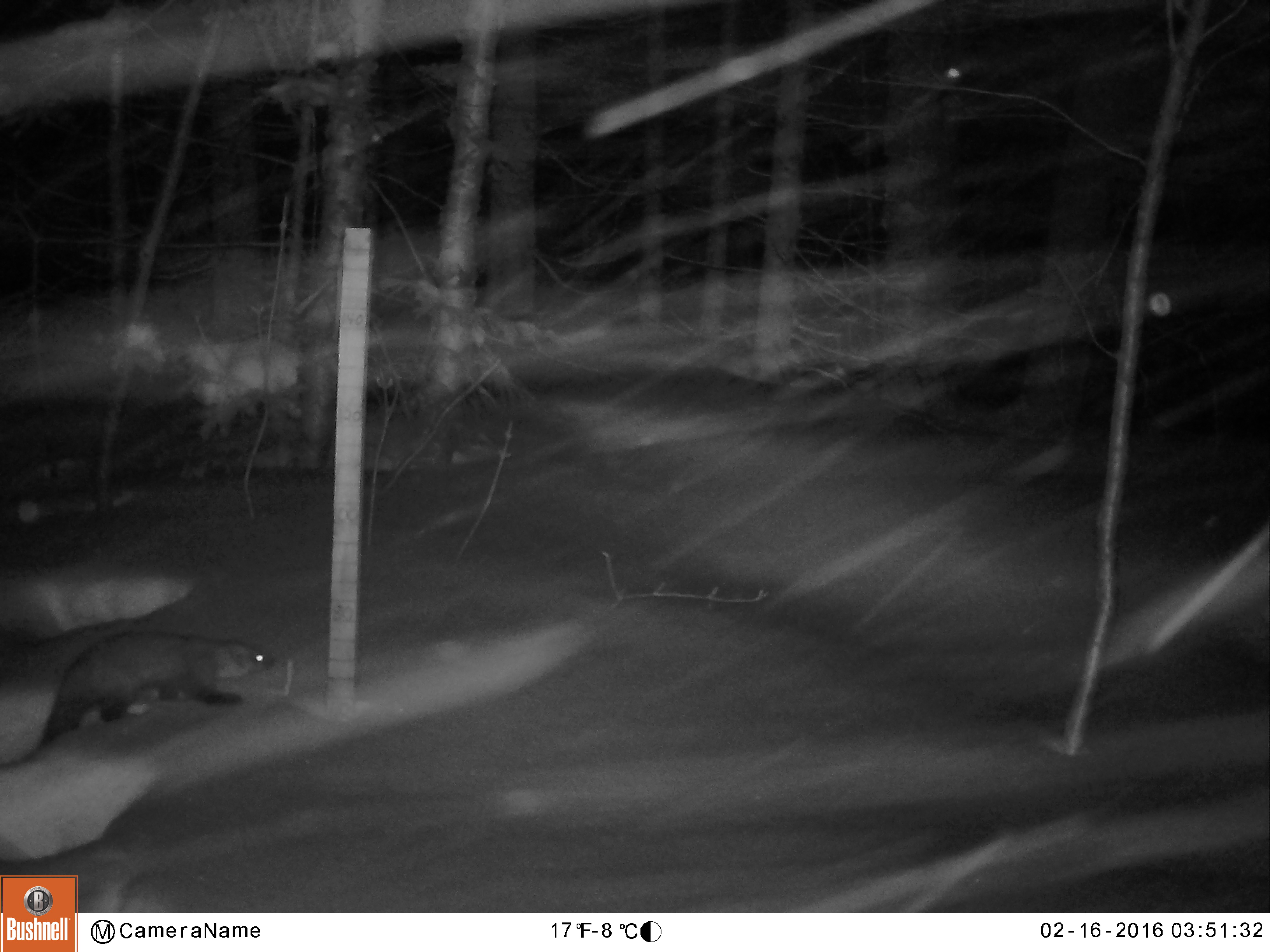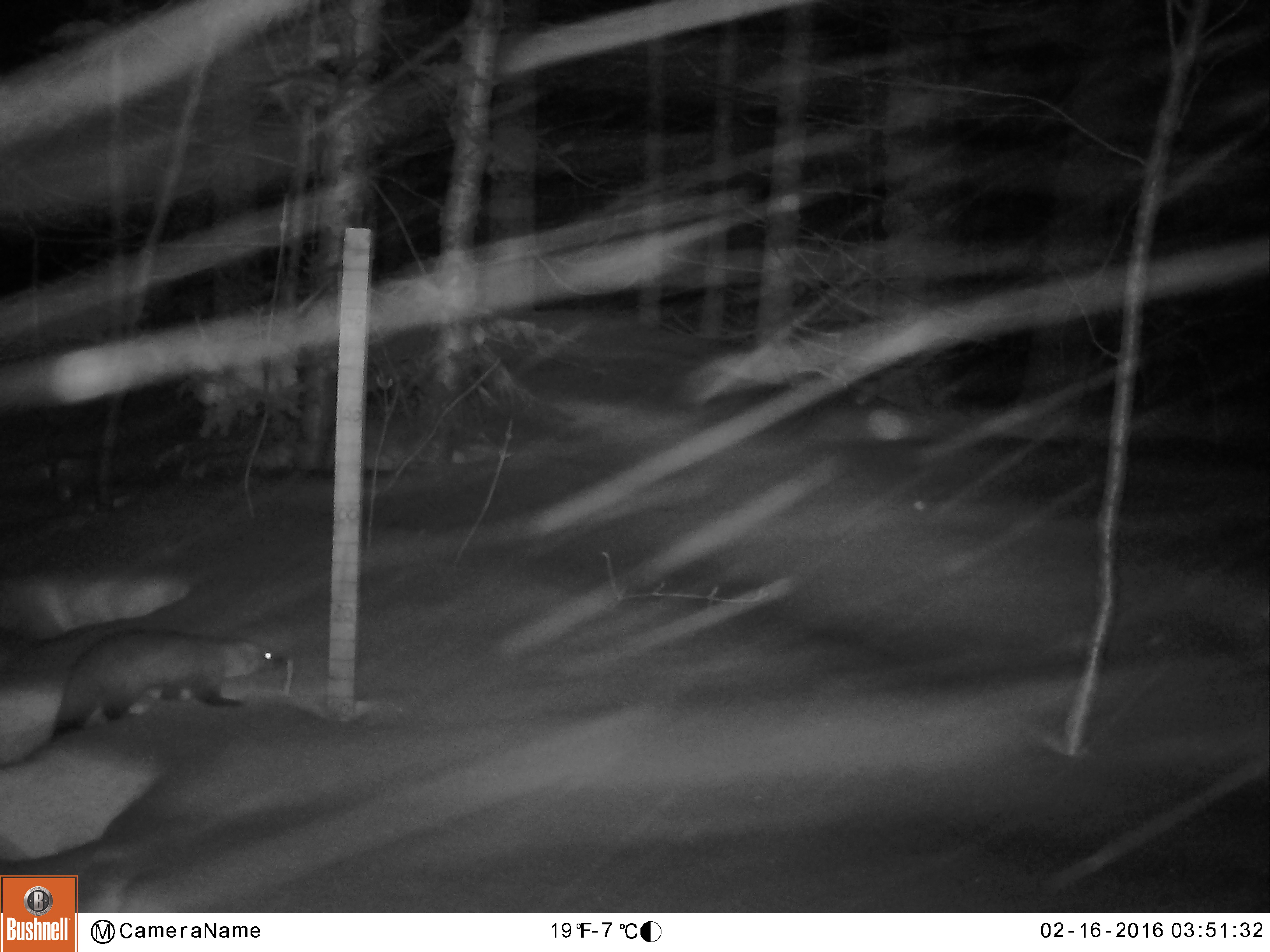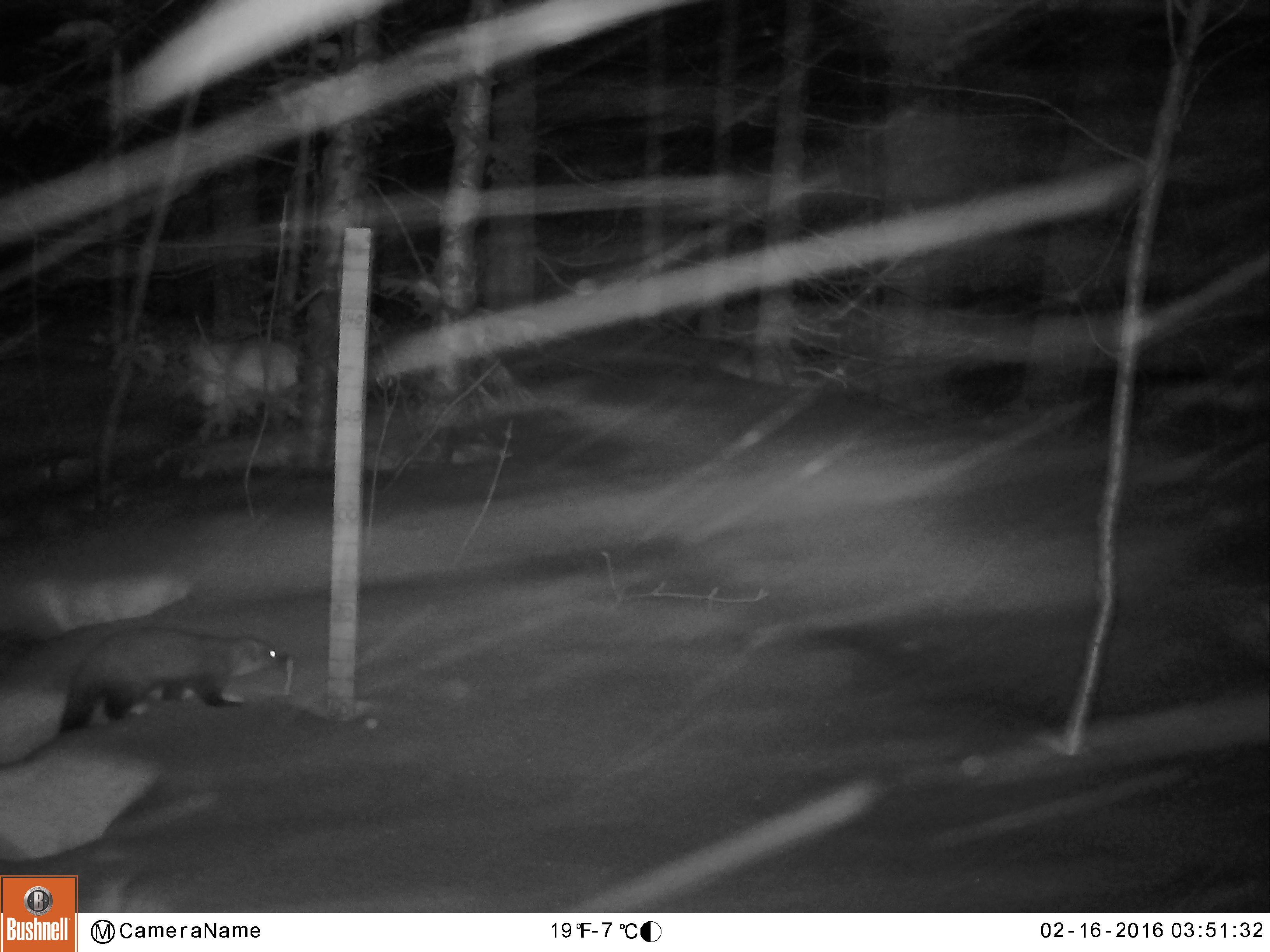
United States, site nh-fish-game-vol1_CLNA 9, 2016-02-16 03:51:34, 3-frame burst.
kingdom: Animalia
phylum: Chordata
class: Mammalia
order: Carnivora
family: Mustelidae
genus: Pekania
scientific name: Pekania pennanti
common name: fisher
Fisher (Pekania pennanti).